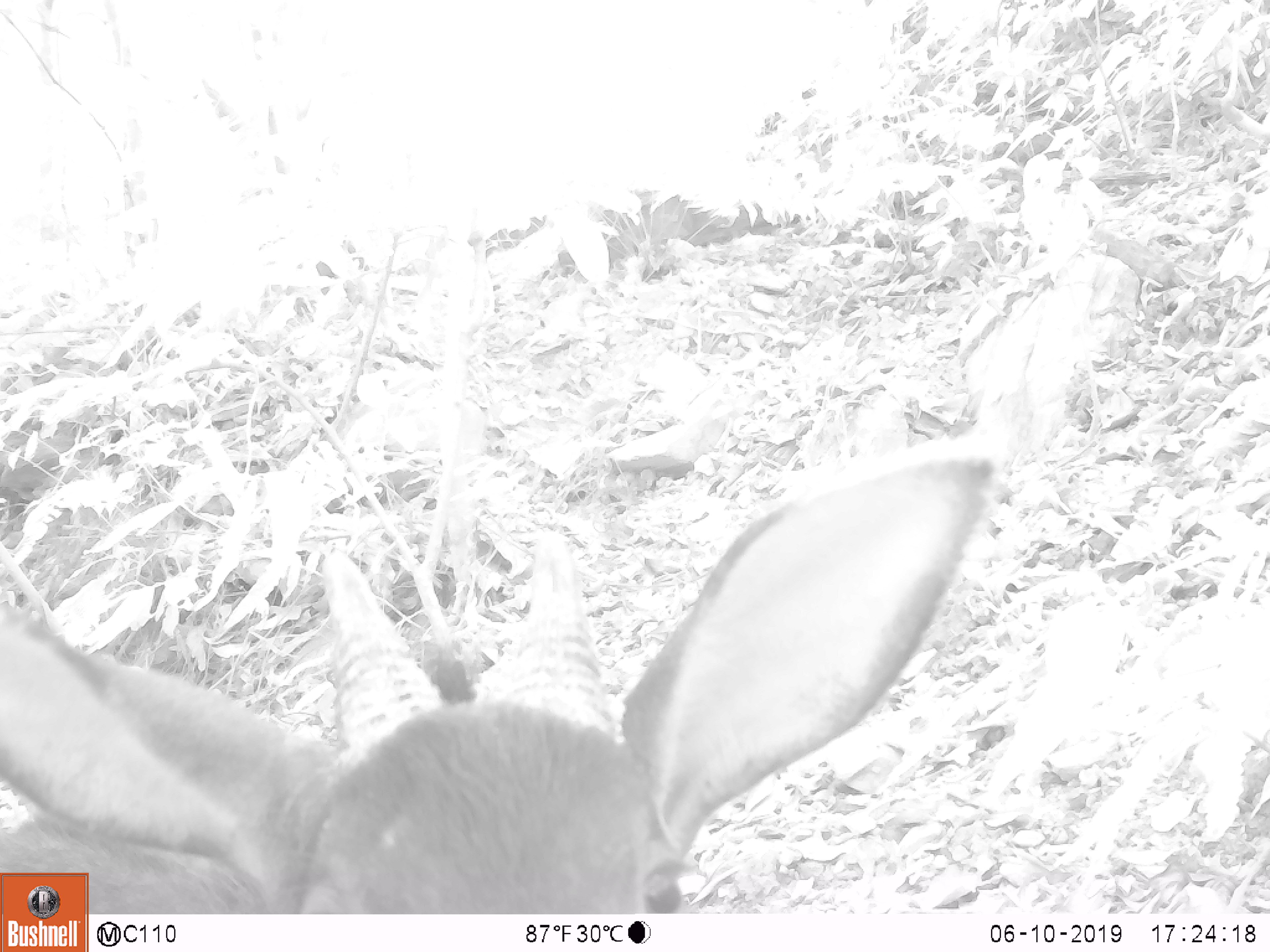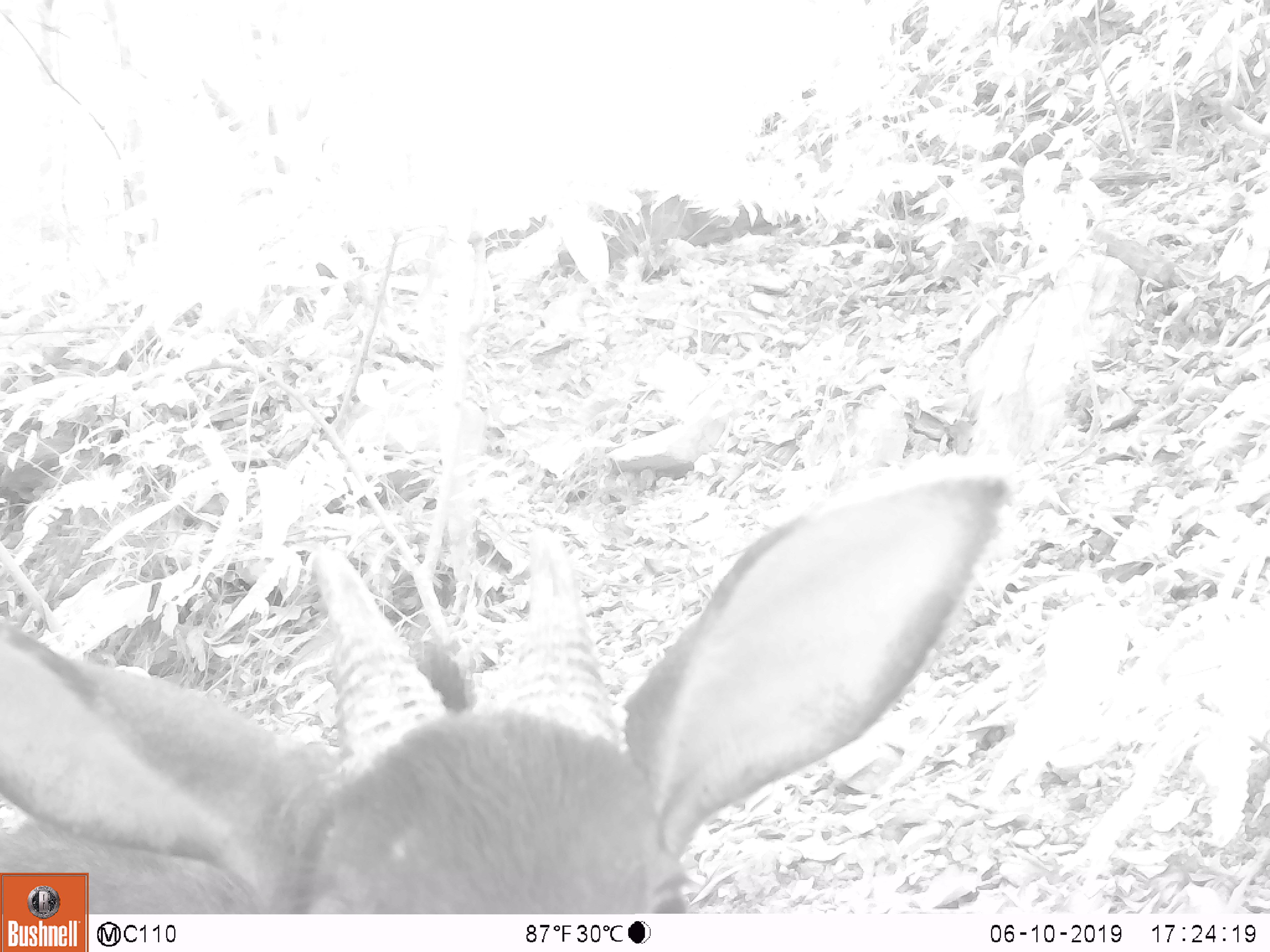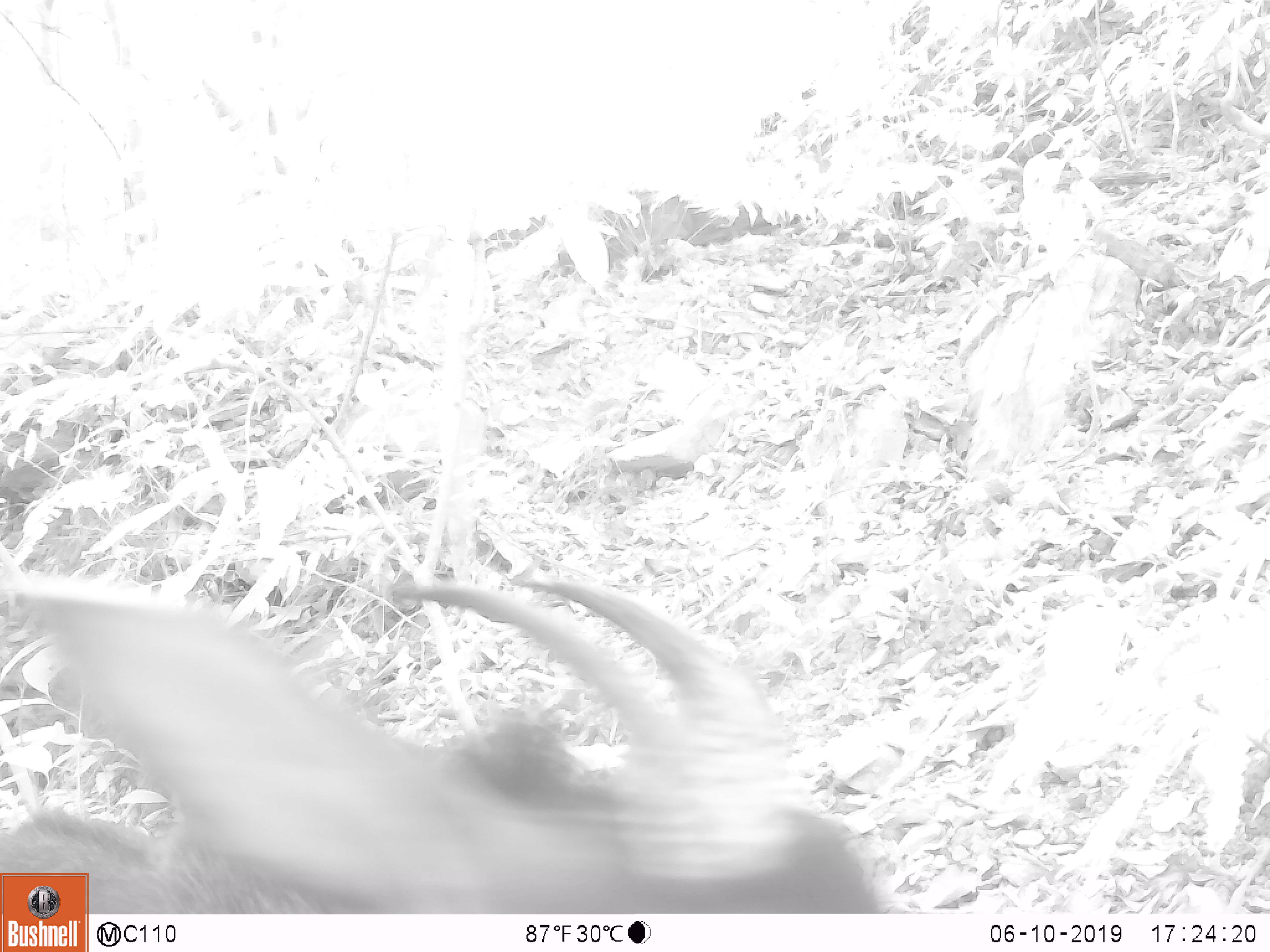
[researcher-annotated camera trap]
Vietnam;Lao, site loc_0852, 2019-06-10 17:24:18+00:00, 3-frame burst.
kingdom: Animalia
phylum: Chordata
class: Mammalia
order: Artiodactyla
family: Bovidae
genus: Capricornis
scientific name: Capricornis sumatraensis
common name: chinese serow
Chinese serow (Capricornis sumatraensis). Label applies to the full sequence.